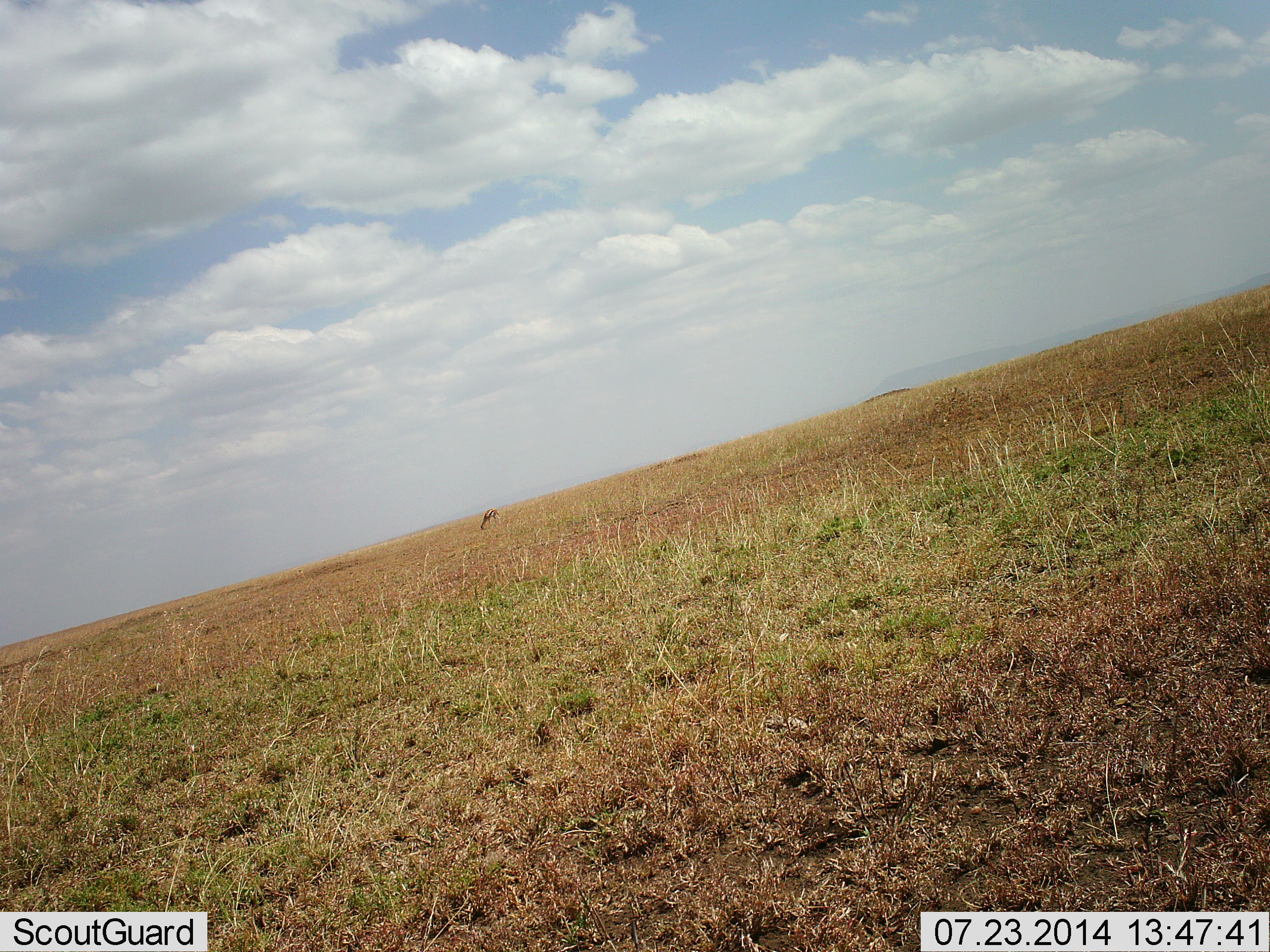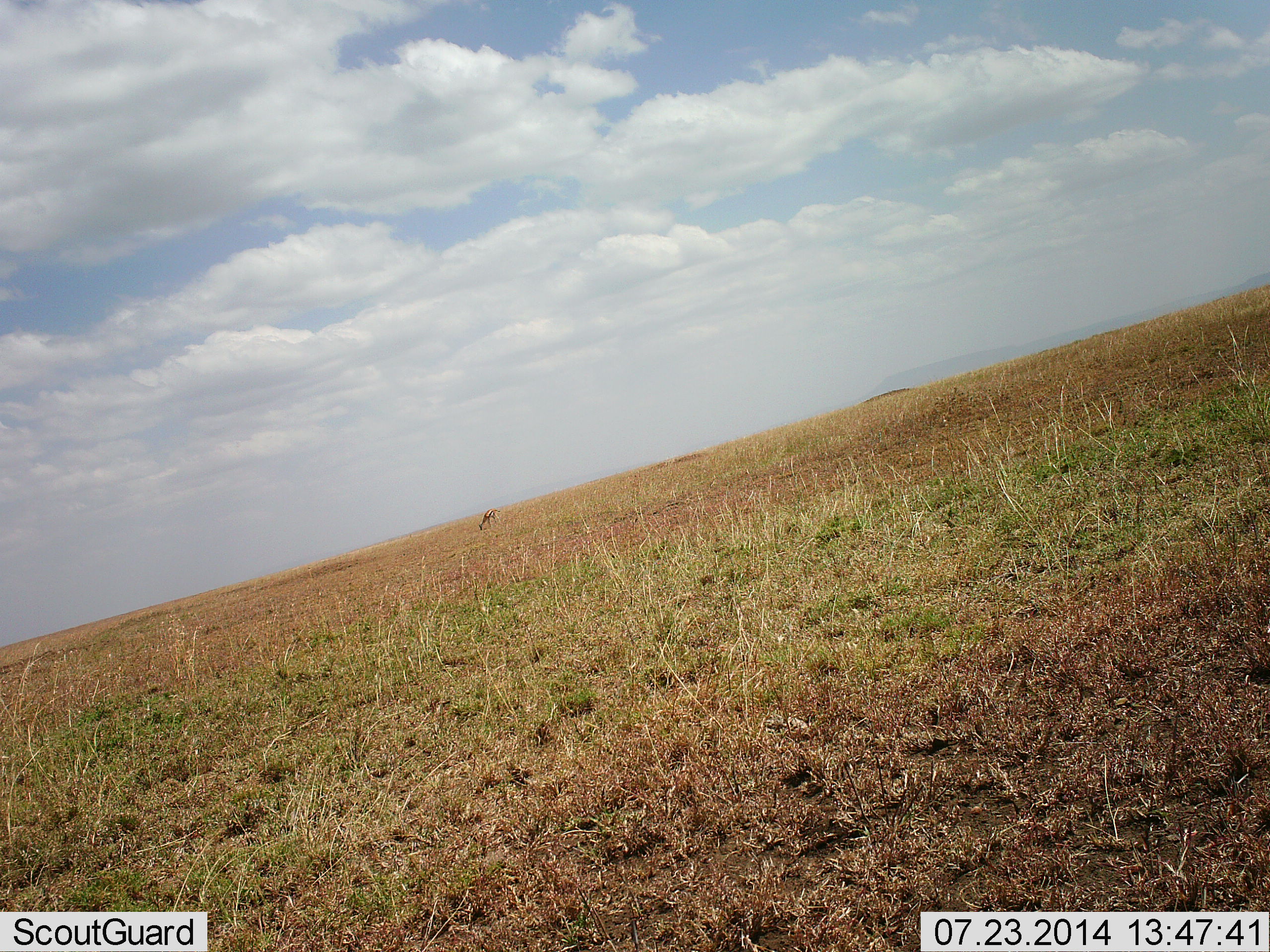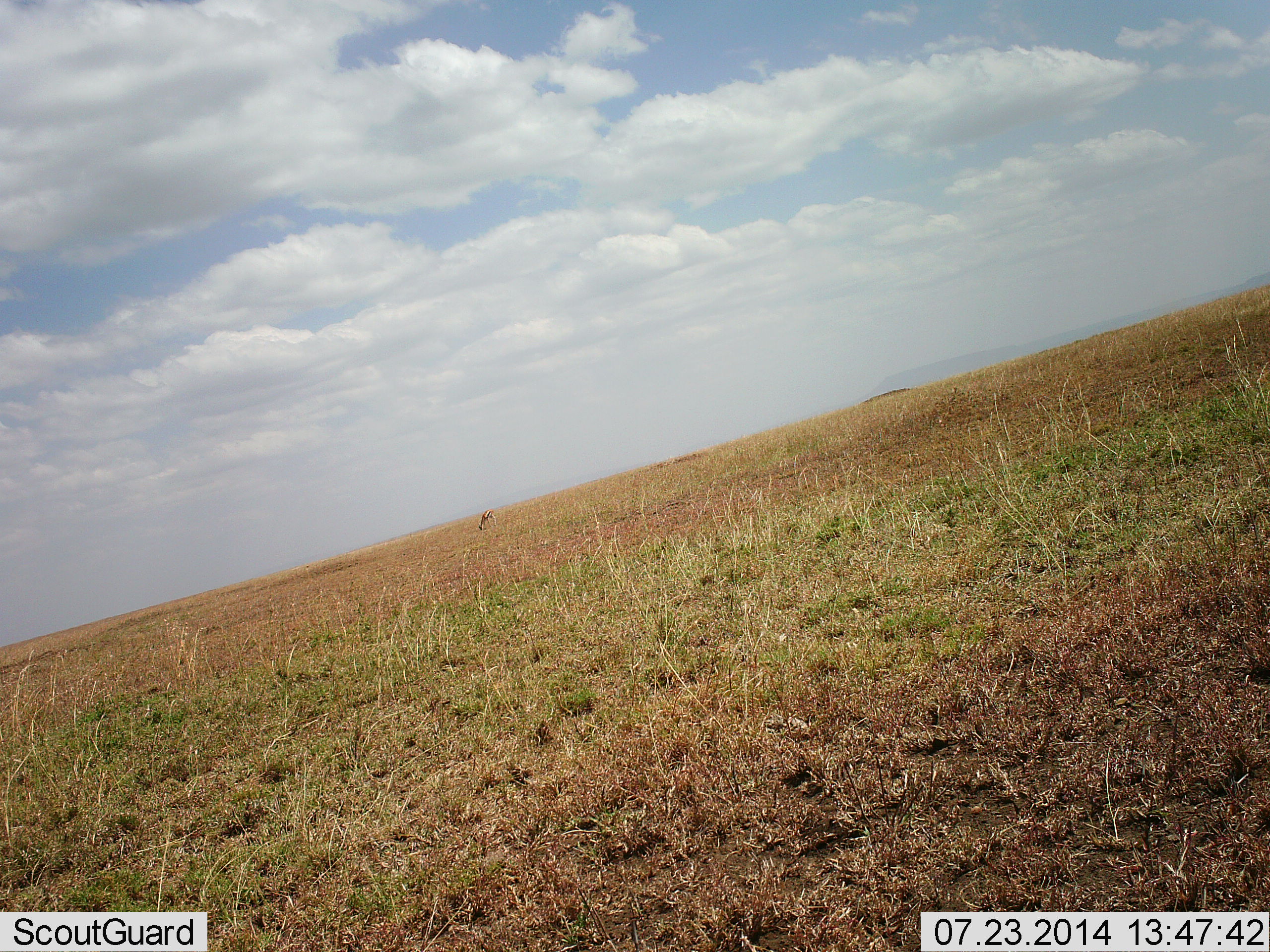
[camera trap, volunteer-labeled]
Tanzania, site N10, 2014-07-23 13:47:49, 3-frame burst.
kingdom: Animalia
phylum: Chordata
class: Mammalia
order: Artiodactyla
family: Bovidae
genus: Eudorcas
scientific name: Eudorcas thomsonii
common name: thomson's gazelle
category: gazellethomsons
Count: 1.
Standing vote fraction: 0%.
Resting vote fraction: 0%.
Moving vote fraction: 0%.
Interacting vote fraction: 0%.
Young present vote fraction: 0%.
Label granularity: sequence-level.